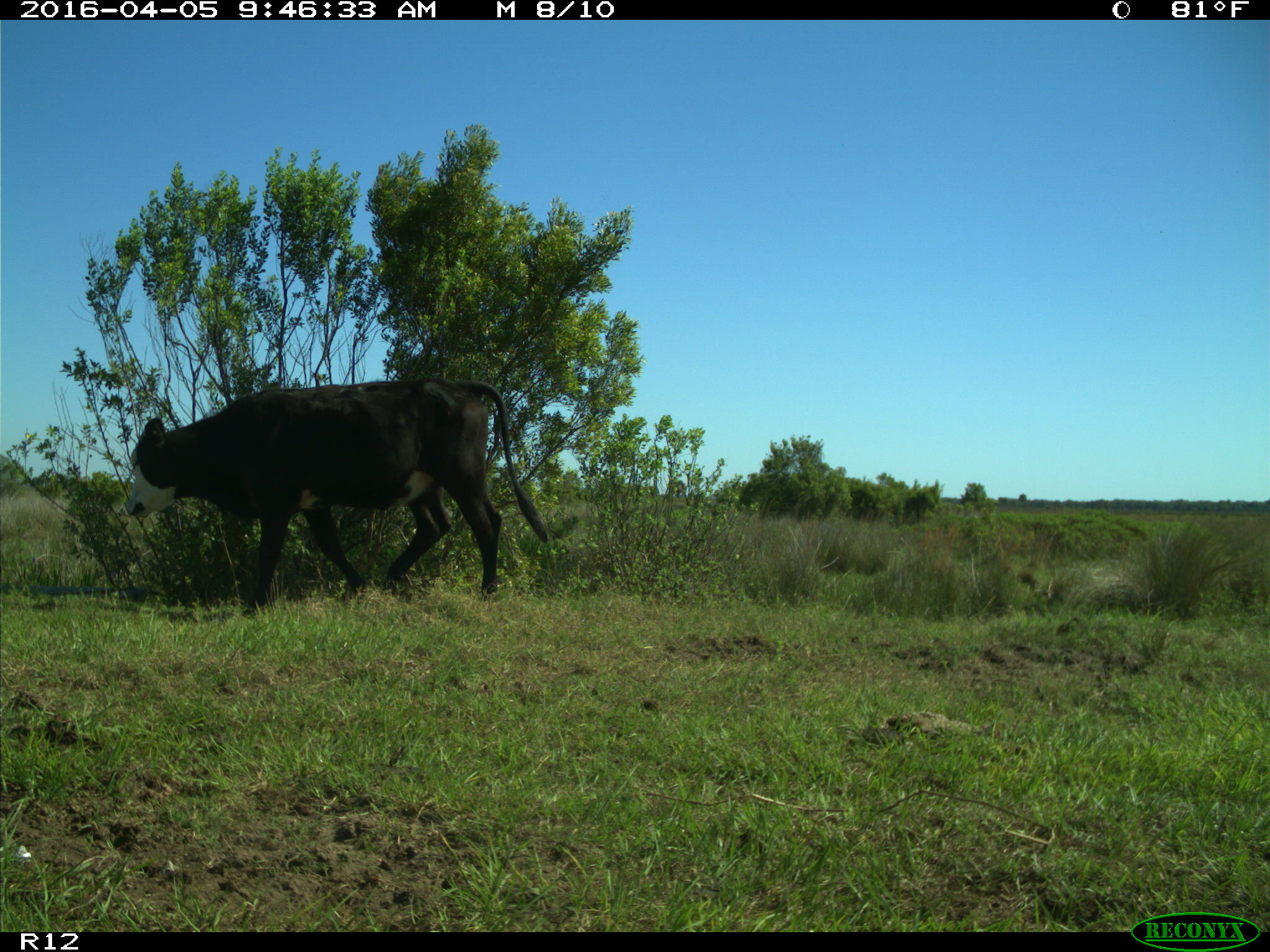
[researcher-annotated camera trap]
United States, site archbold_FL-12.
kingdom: Animalia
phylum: Chordata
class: Mammalia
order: Artiodactyla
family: Bovidae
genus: Bos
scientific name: Bos taurus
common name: domestic cow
Bos taurus (domestic cow).